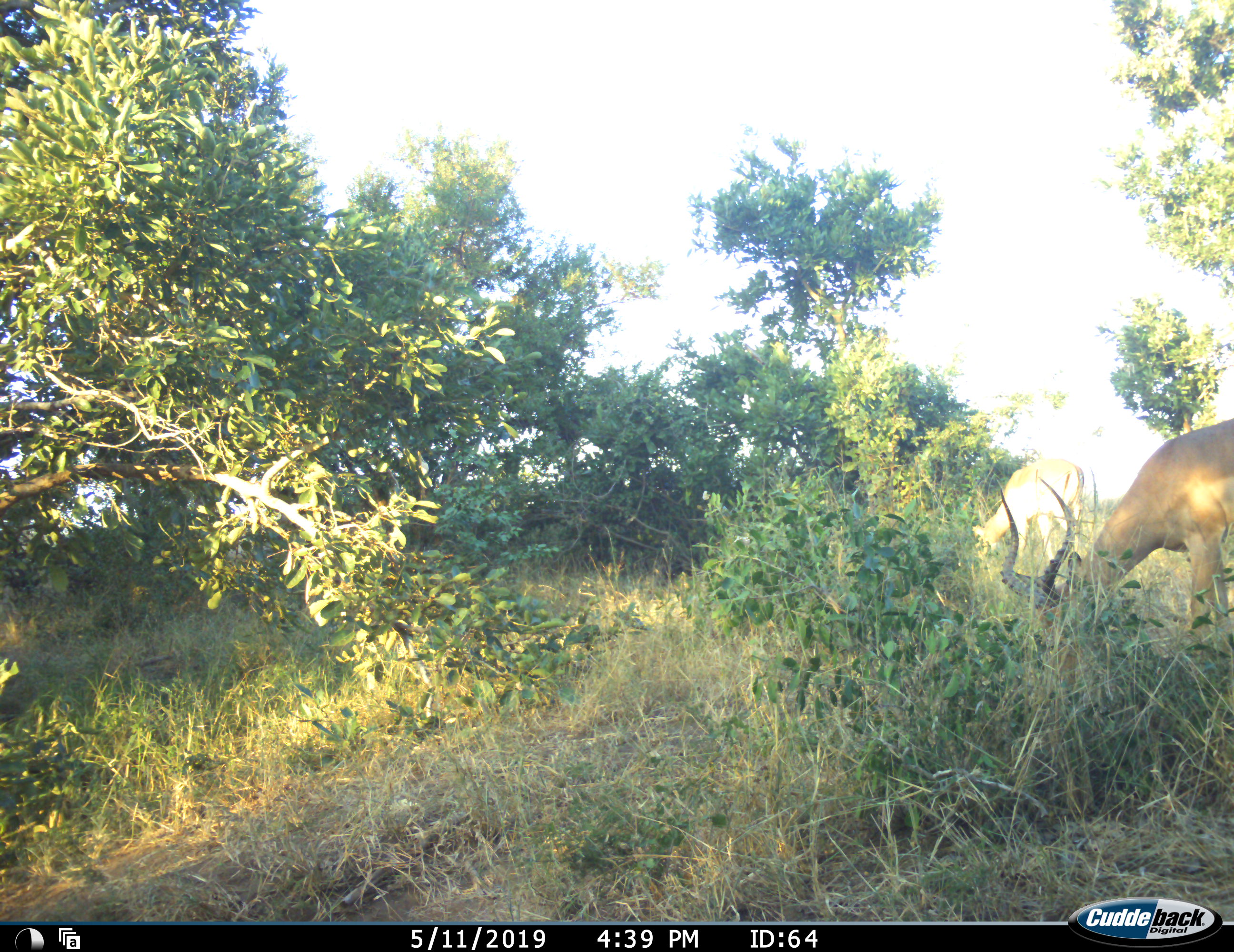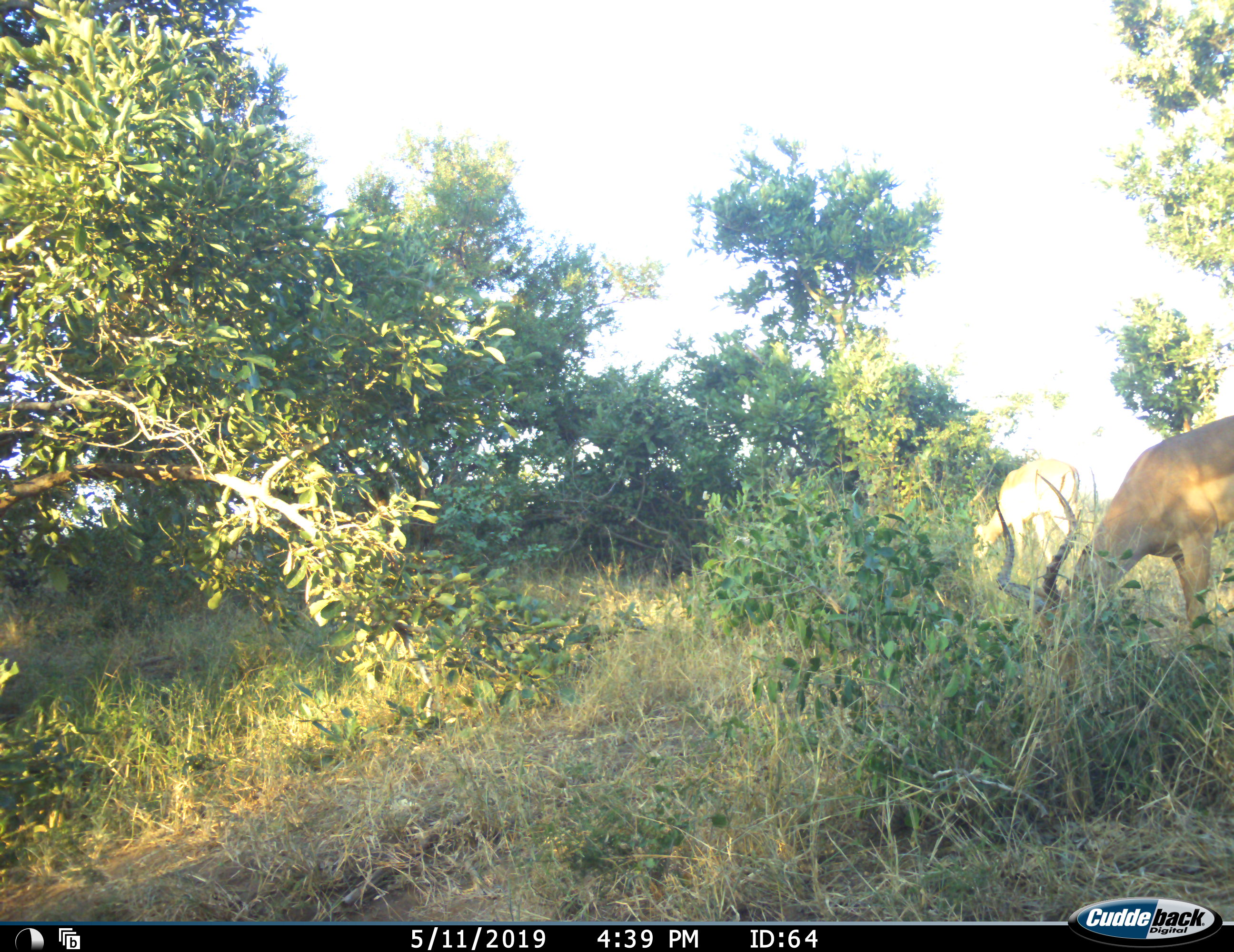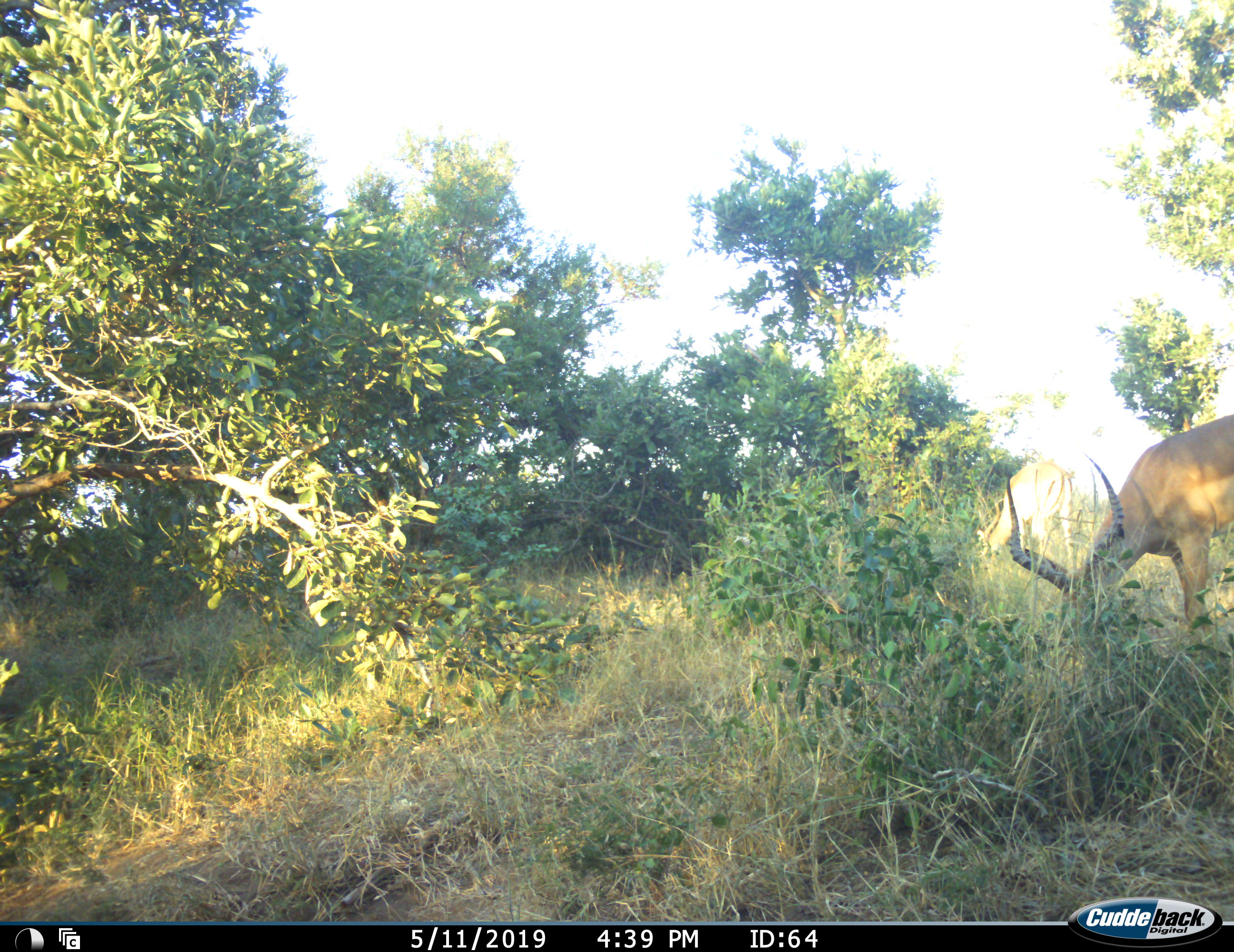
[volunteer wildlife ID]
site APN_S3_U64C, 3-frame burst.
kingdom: Animalia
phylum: Chordata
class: Mammalia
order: Artiodactyla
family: Bovidae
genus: Aepyceros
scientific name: Aepyceros melampus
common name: impala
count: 2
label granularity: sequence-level